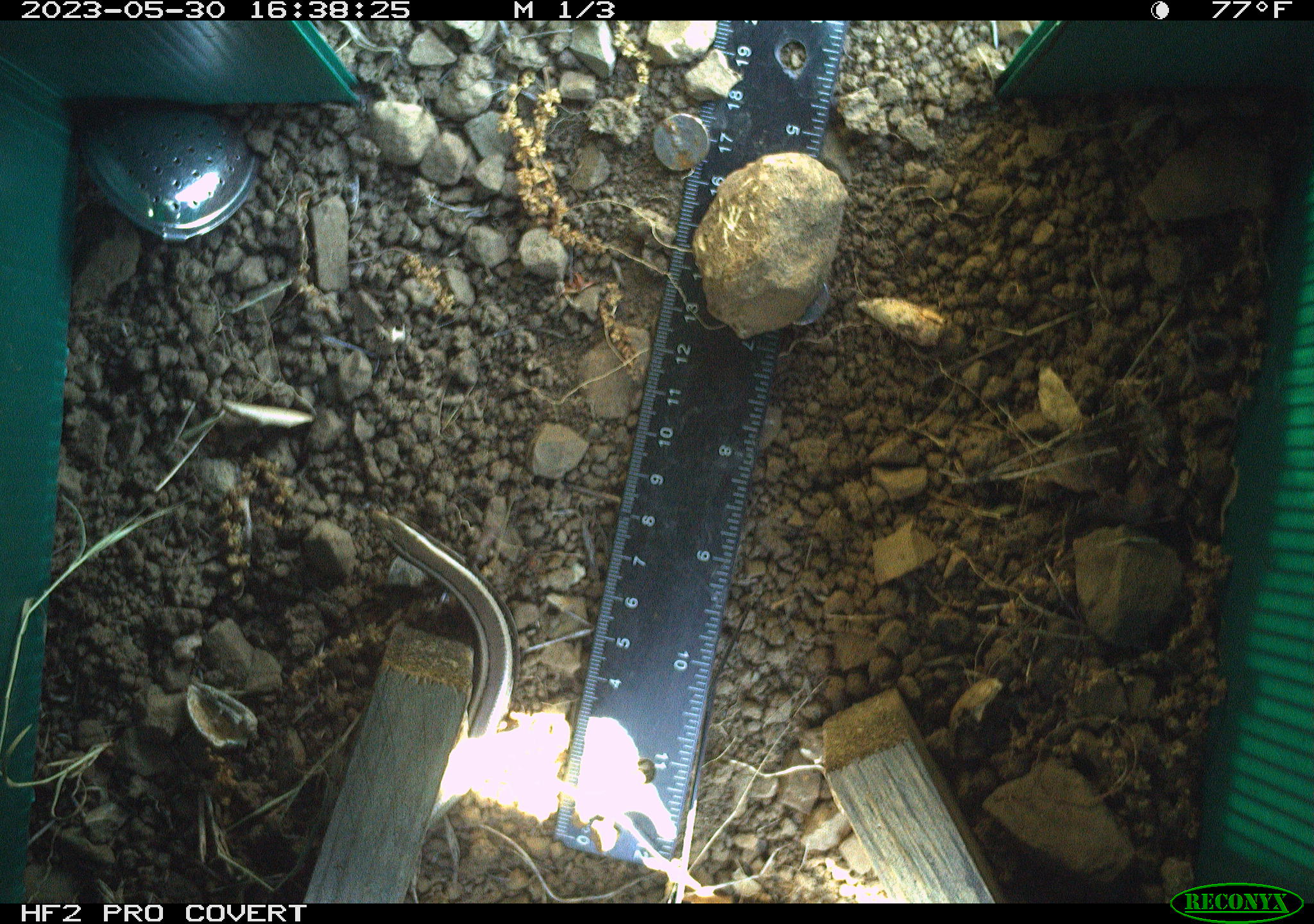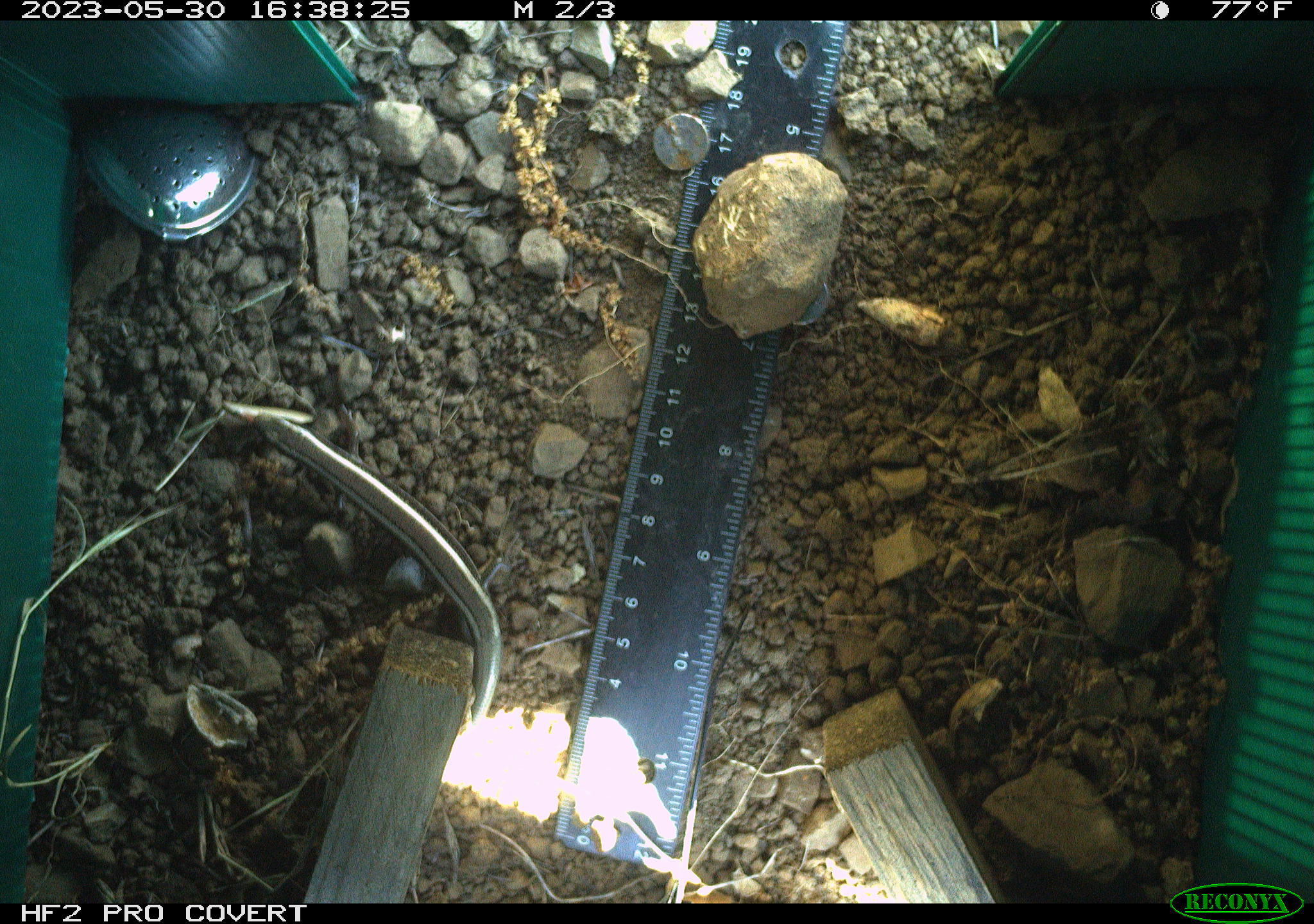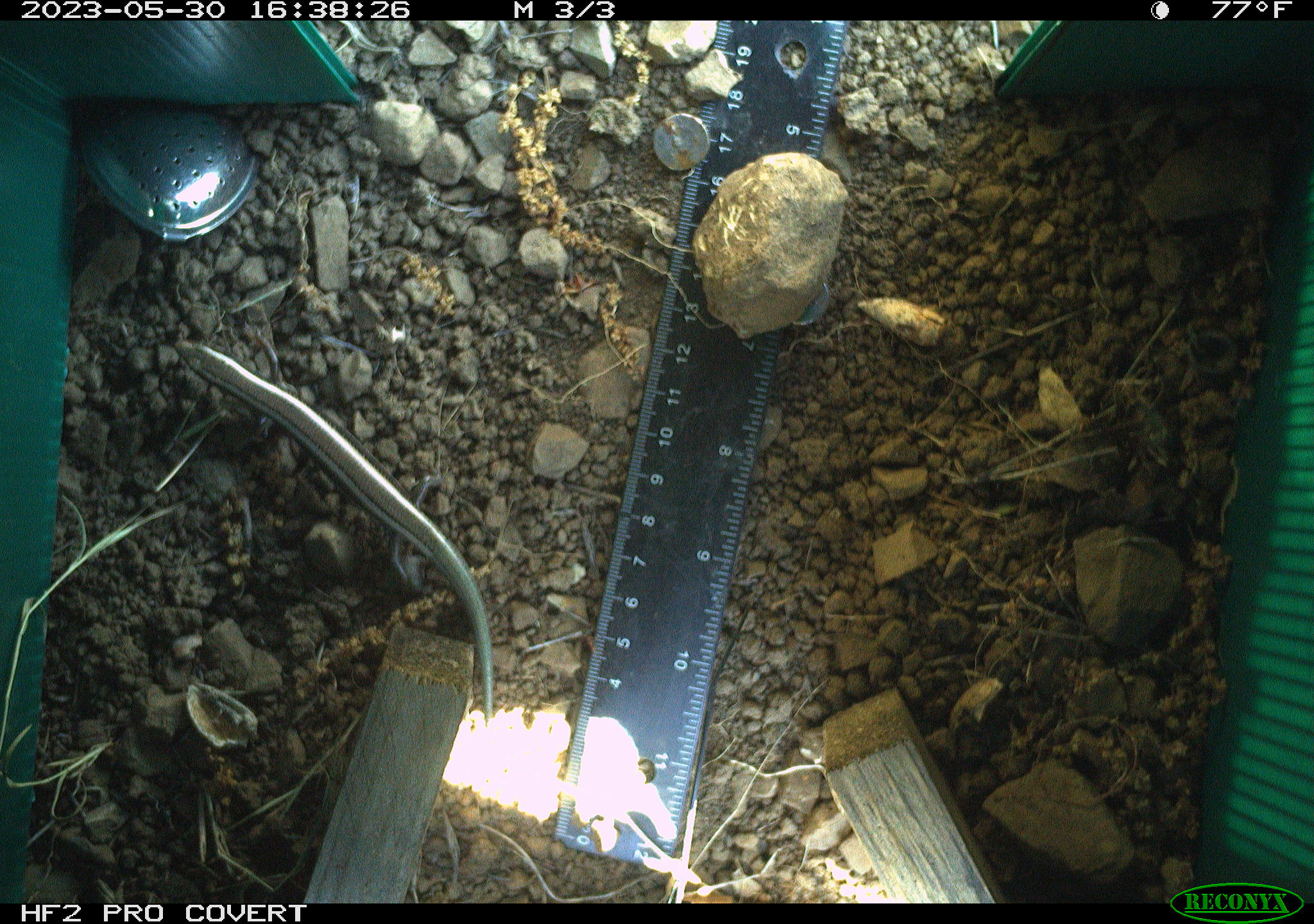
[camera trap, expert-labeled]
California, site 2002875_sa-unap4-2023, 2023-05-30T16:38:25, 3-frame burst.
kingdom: Animalia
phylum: Chordata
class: Reptilia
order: Squamata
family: Scincidae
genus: Plestiodon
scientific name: Plestiodon skiltonianus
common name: western skink